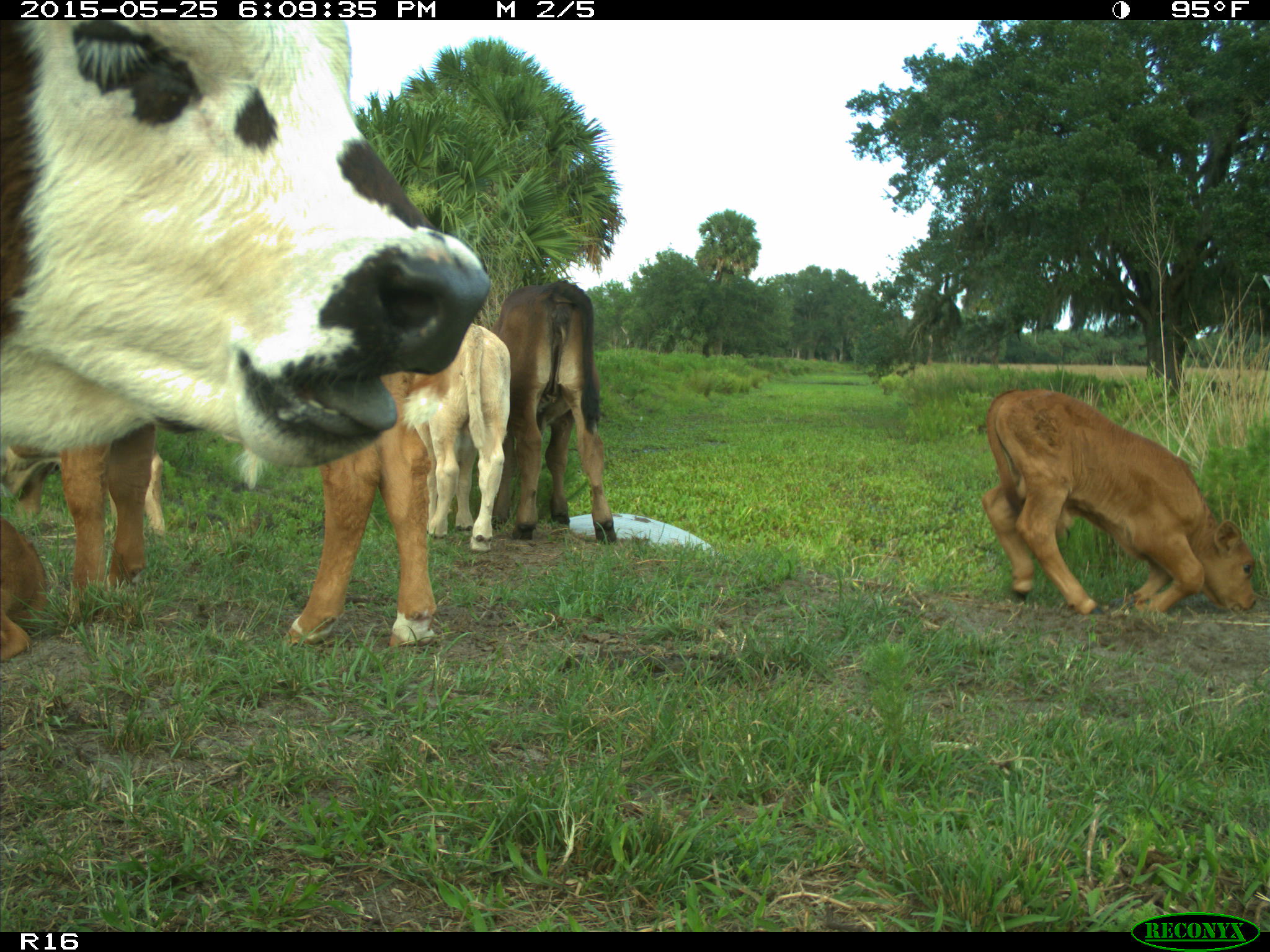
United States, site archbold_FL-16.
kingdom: Animalia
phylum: Chordata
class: Mammalia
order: Artiodactyla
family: Bovidae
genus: Bos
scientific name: Bos taurus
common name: domestic cow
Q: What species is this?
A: Bos taurus (domestic cow).